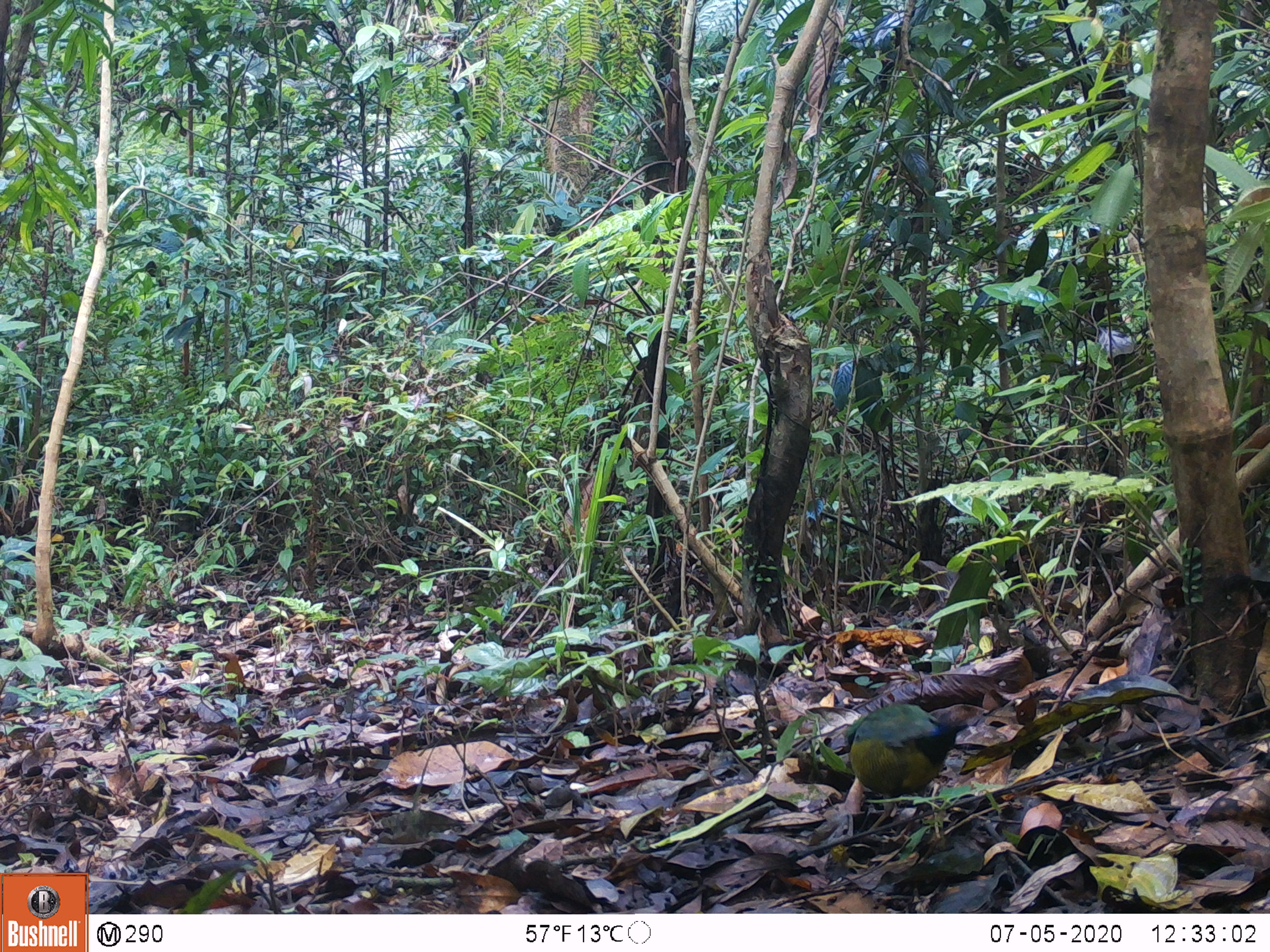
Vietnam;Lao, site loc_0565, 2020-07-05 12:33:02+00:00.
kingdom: Animalia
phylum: Chordata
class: Aves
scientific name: Aves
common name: bird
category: unidentified bird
Unidentified bird (bird) (Aves). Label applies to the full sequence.